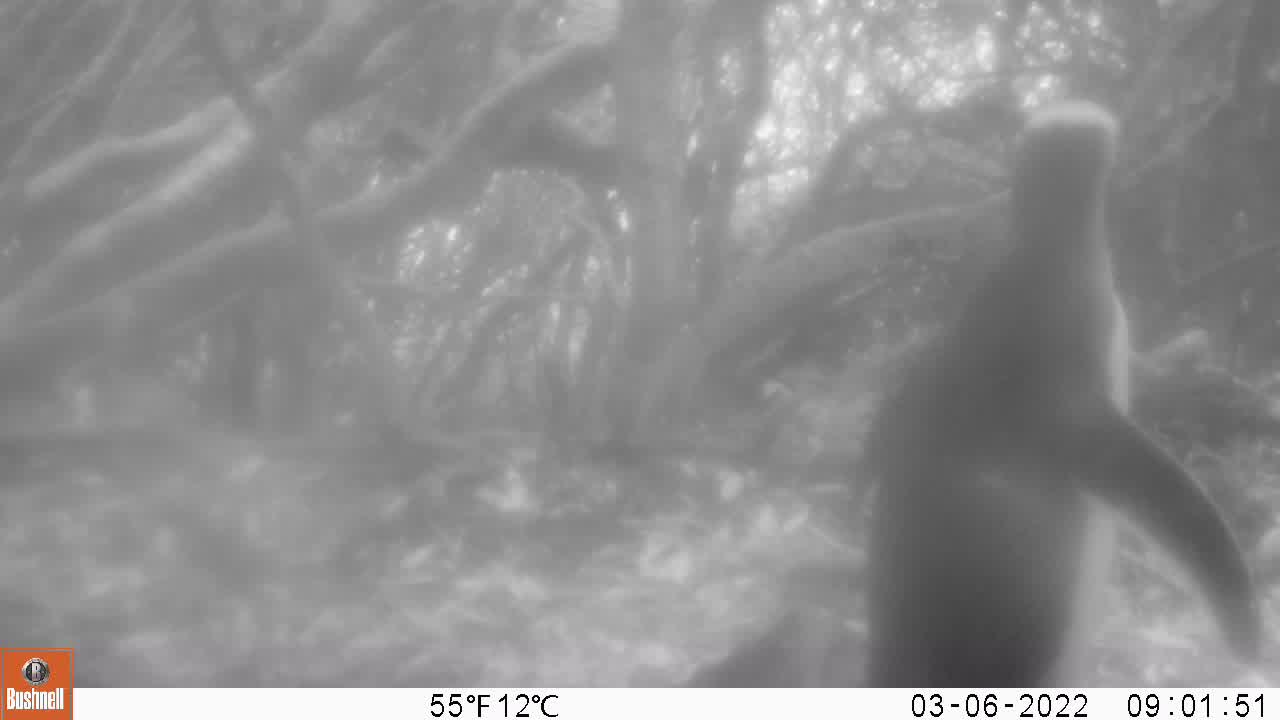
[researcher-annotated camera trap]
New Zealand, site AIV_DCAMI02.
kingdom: Animalia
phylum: Chordata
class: Aves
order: Sphenisciformes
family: Spheniscidae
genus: Megadyptes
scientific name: Megadyptes antipodes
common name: yellow-eyed penguin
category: yellow eyed penguin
Yellow eyed penguin (yellow-eyed penguin) (Megadyptes antipodes).